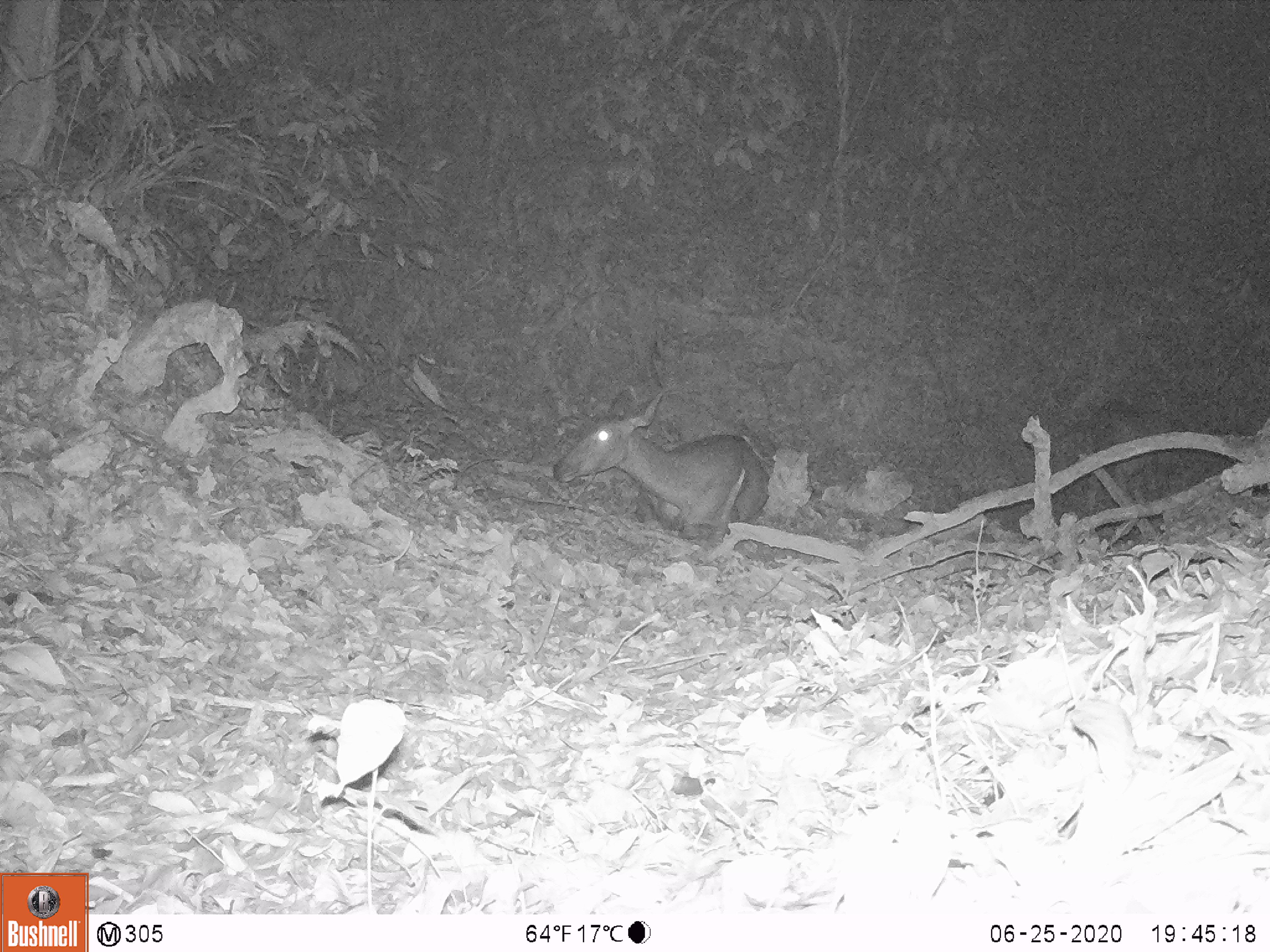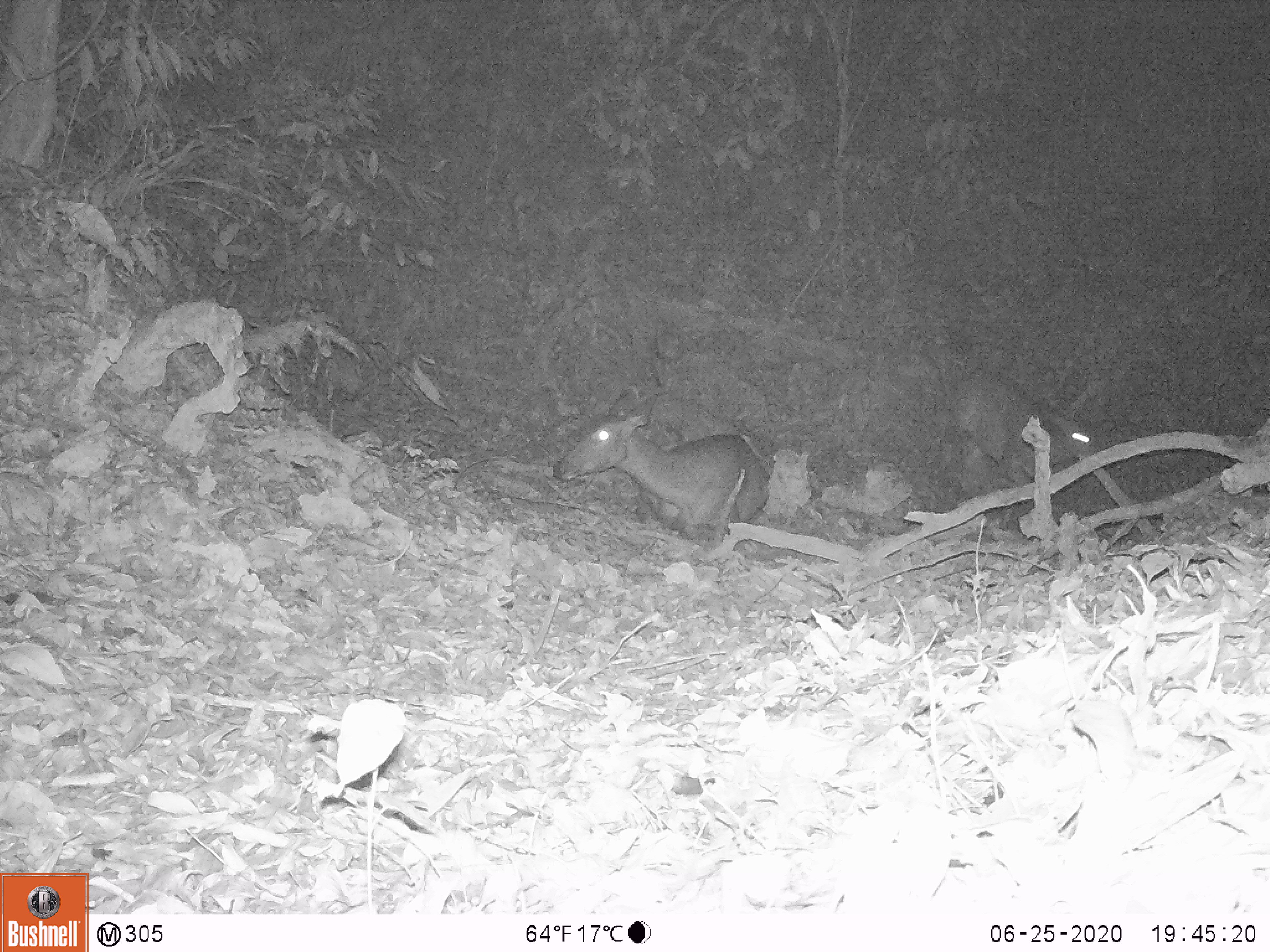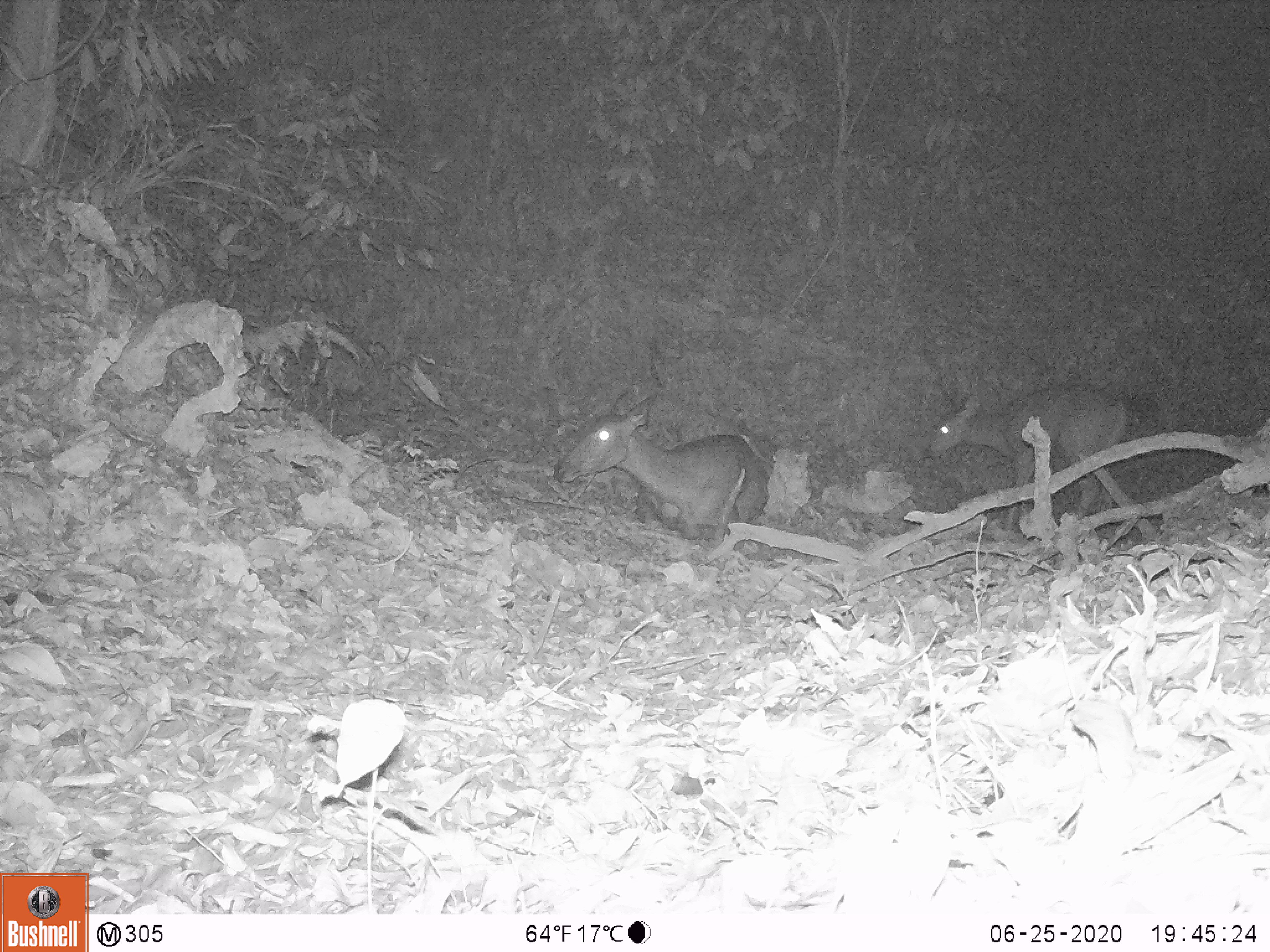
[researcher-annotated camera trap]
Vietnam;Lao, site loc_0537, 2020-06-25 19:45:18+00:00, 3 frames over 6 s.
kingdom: Animalia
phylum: Chordata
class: Mammalia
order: Artiodactyla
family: Cervidae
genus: Rusa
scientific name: Rusa unicolor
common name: sambar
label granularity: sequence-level